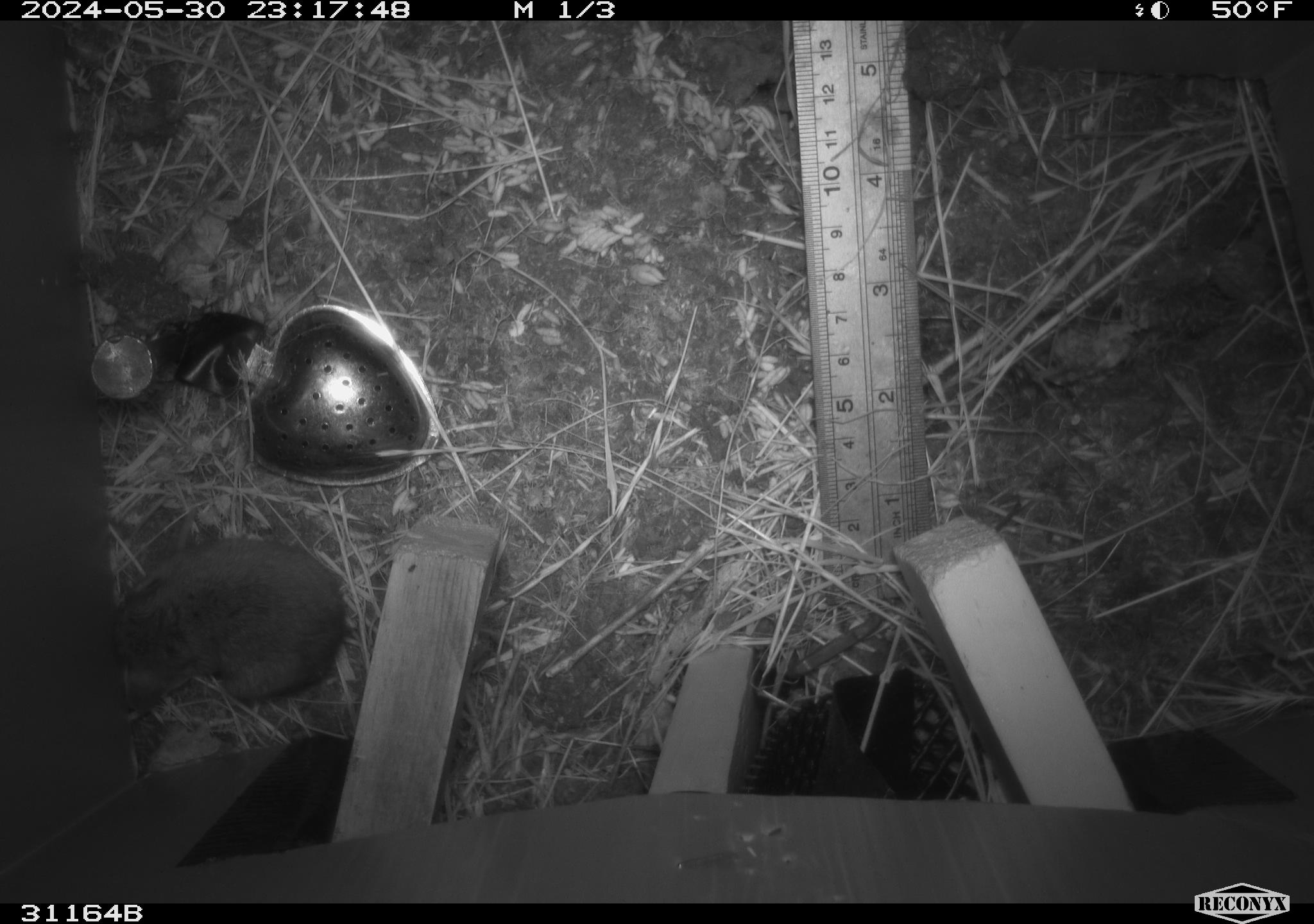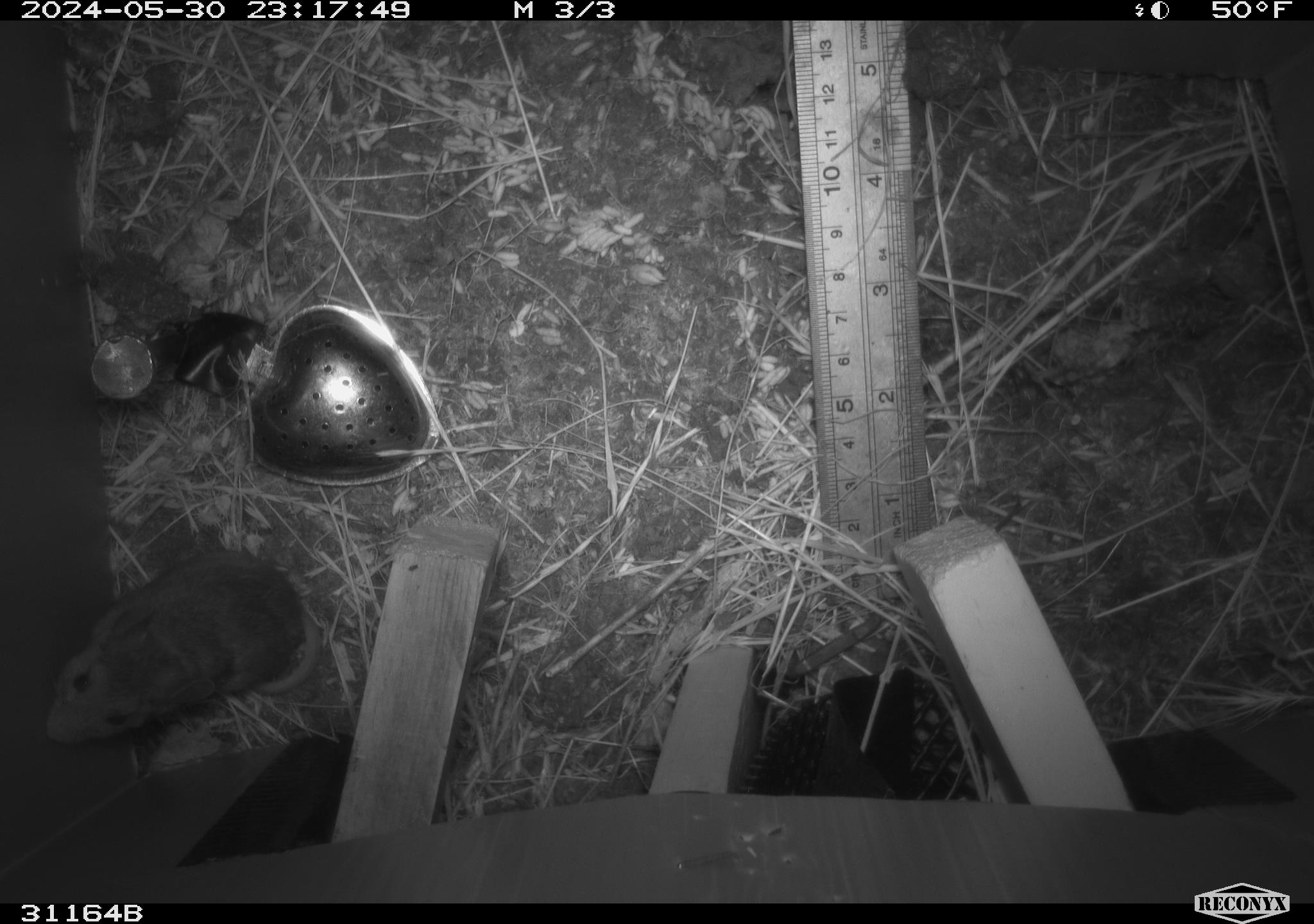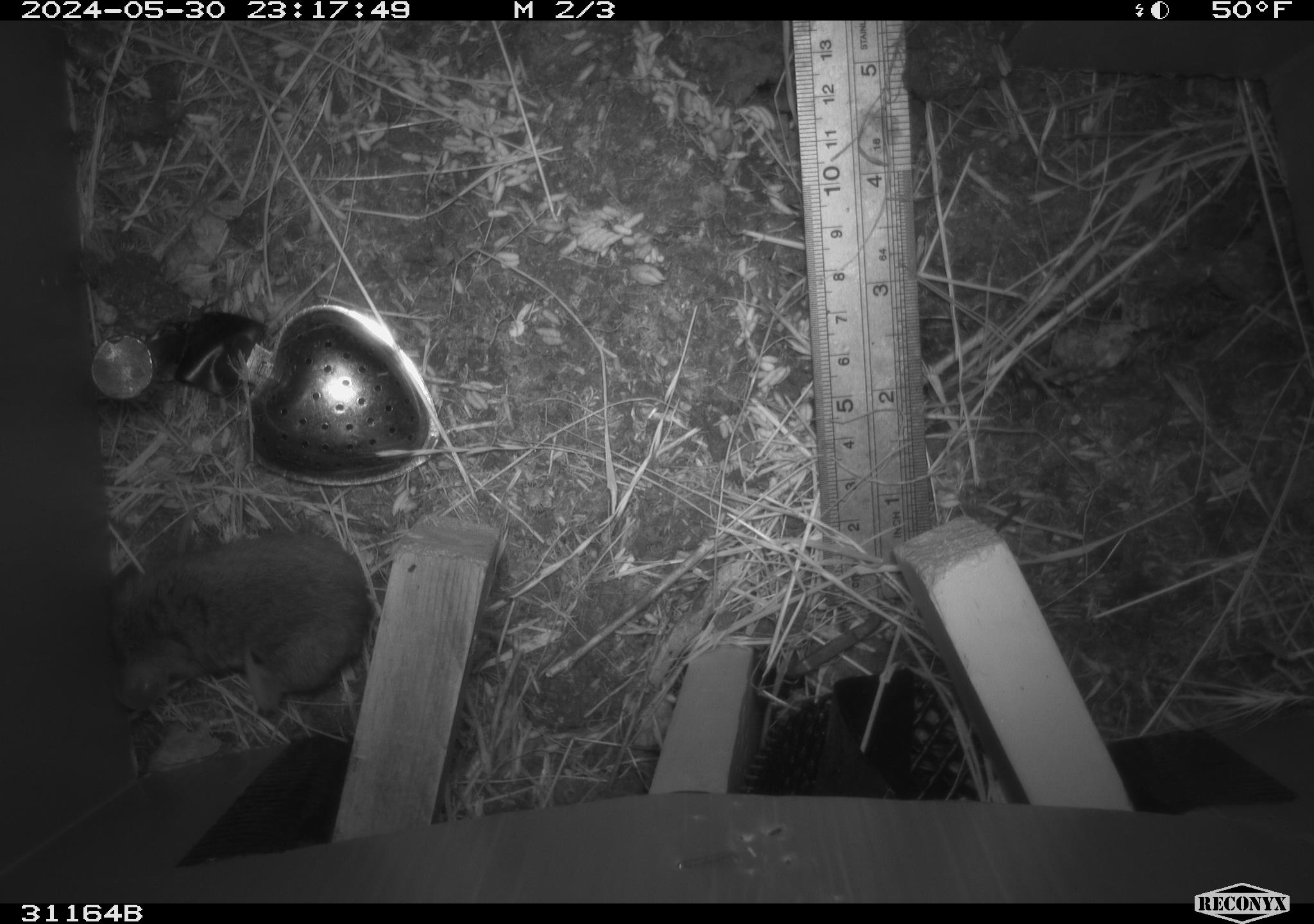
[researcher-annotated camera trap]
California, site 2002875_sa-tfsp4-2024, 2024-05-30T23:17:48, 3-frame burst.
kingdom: Animalia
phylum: Chordata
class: Mammalia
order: Rodentia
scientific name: Rodentia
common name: rodent